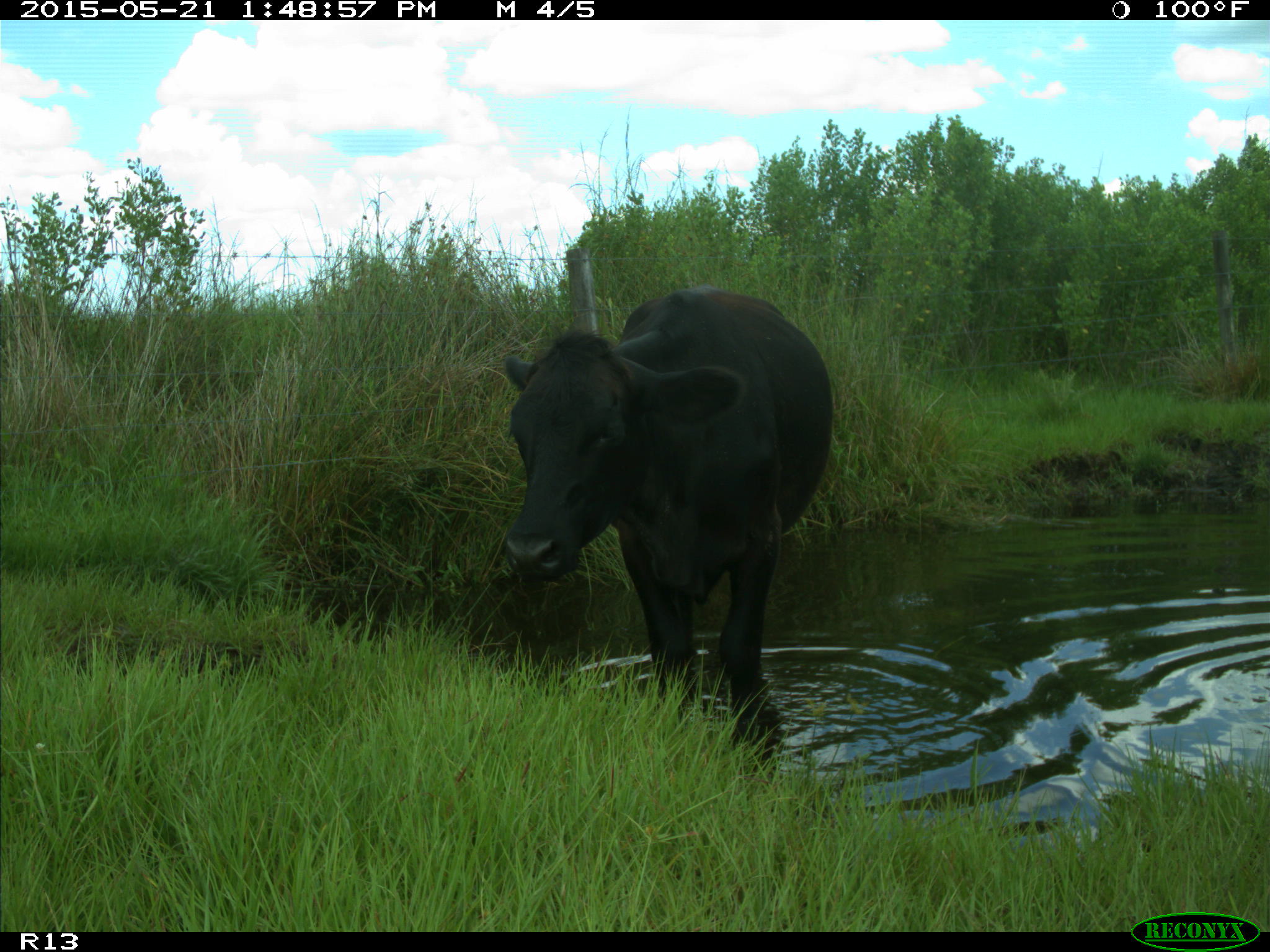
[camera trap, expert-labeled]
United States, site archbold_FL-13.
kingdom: Animalia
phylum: Chordata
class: Mammalia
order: Artiodactyla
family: Bovidae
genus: Bos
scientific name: Bos taurus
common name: domestic cow